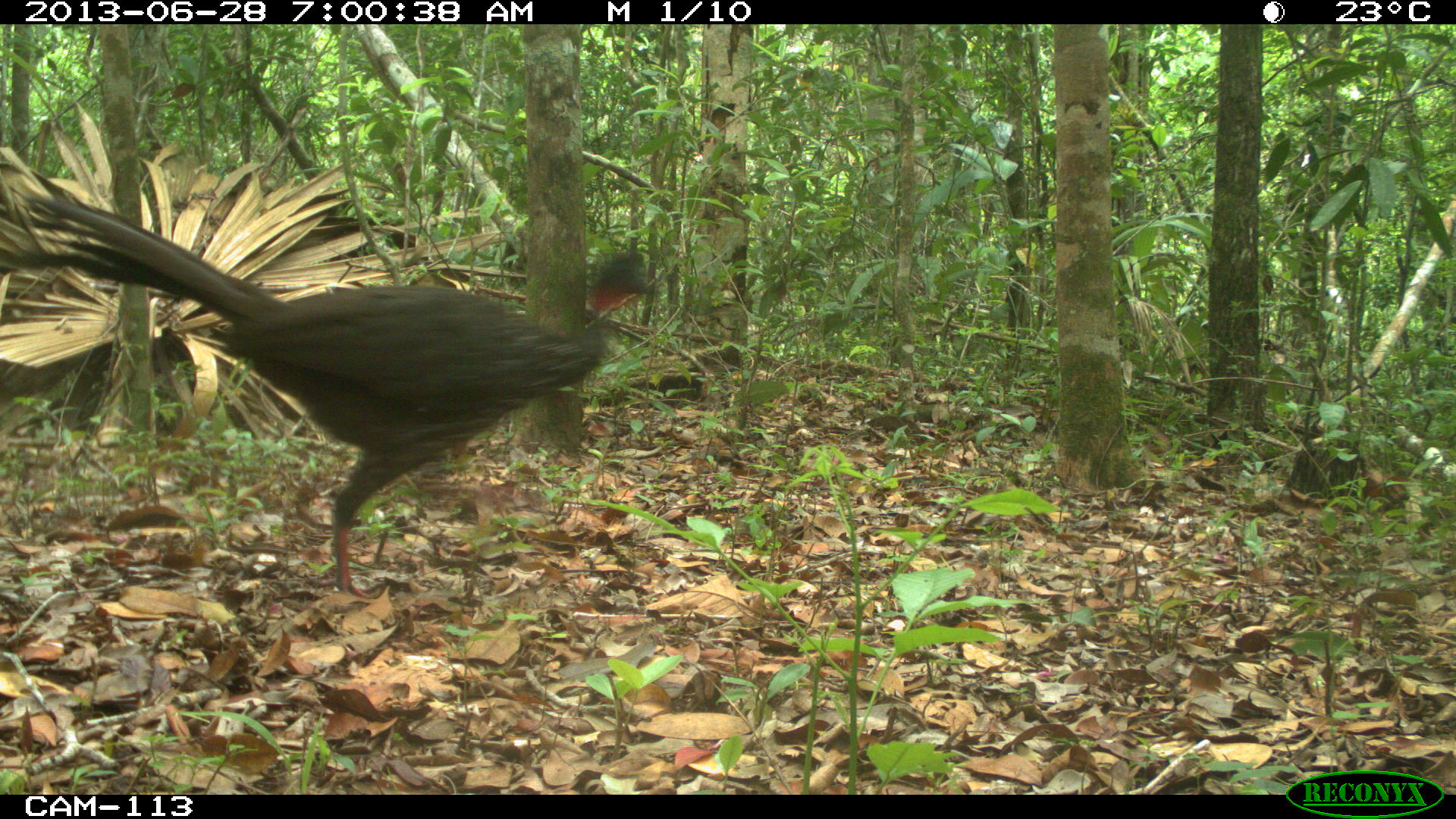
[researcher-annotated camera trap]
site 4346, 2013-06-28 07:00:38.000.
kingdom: Animalia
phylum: Chordata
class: Aves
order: Galliformes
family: Cracidae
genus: Penelope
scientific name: Penelope purpurascens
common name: crested guan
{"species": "Penelope purpurascens (crested guan)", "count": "4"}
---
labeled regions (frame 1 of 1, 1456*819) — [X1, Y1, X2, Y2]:
penelope purpurascens: [11, 192, 655, 599]